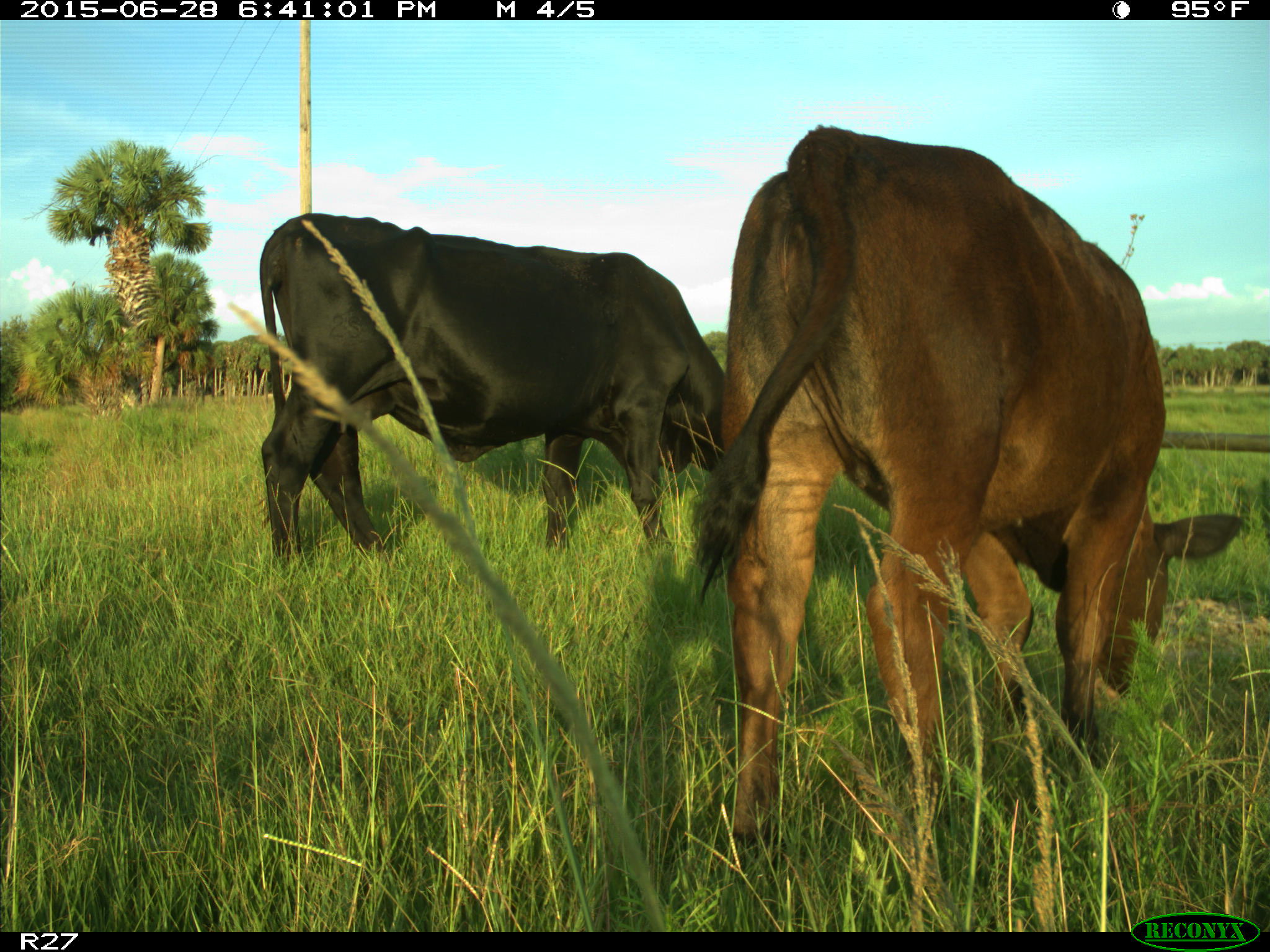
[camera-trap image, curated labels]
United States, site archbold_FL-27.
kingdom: Animalia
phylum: Chordata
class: Mammalia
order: Artiodactyla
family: Bovidae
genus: Bos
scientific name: Bos taurus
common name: domestic cow